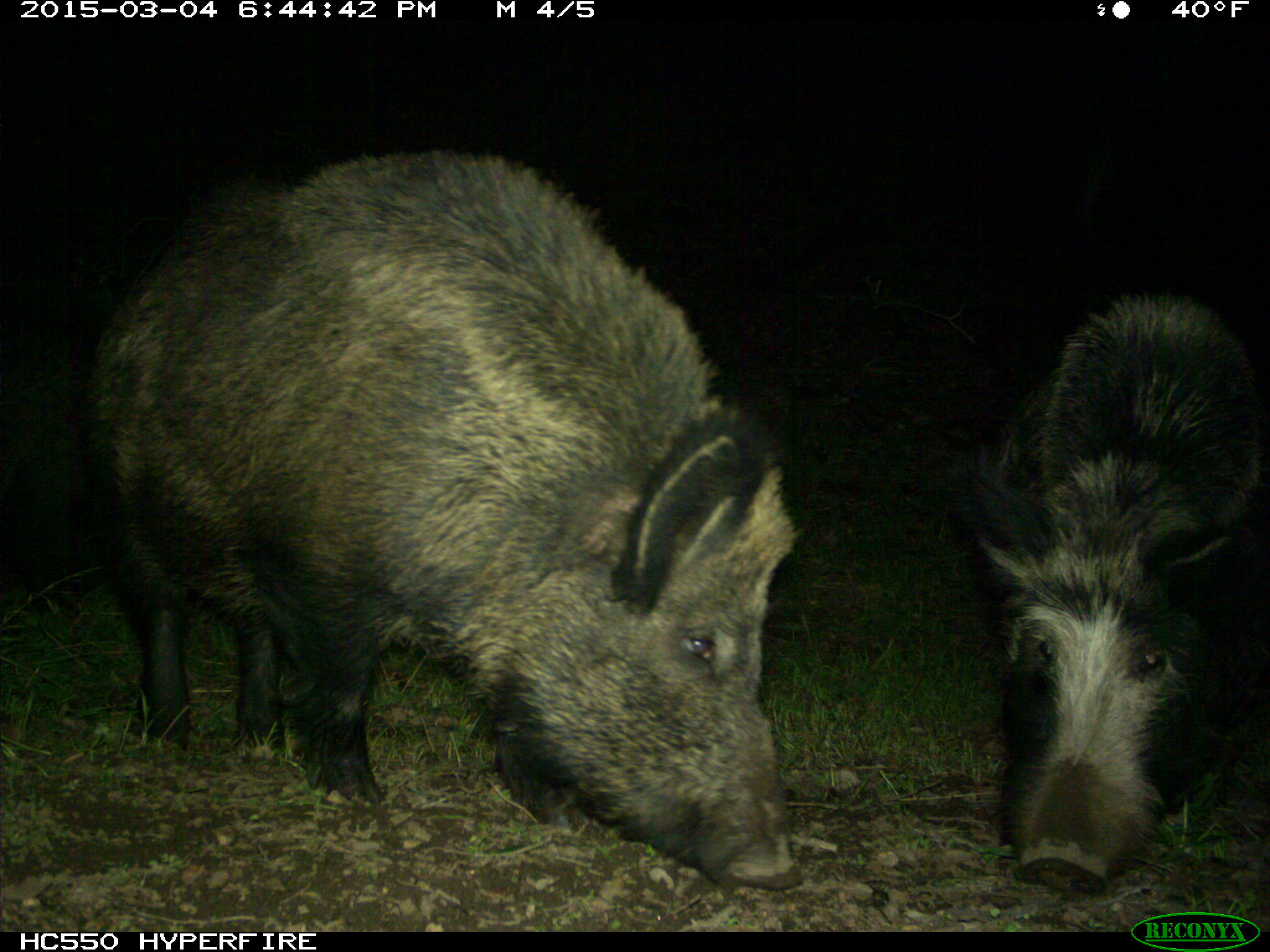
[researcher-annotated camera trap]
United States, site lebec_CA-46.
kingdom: Animalia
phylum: Chordata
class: Mammalia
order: Artiodactyla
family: Suidae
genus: Sus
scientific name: Sus scrofa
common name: wild boar